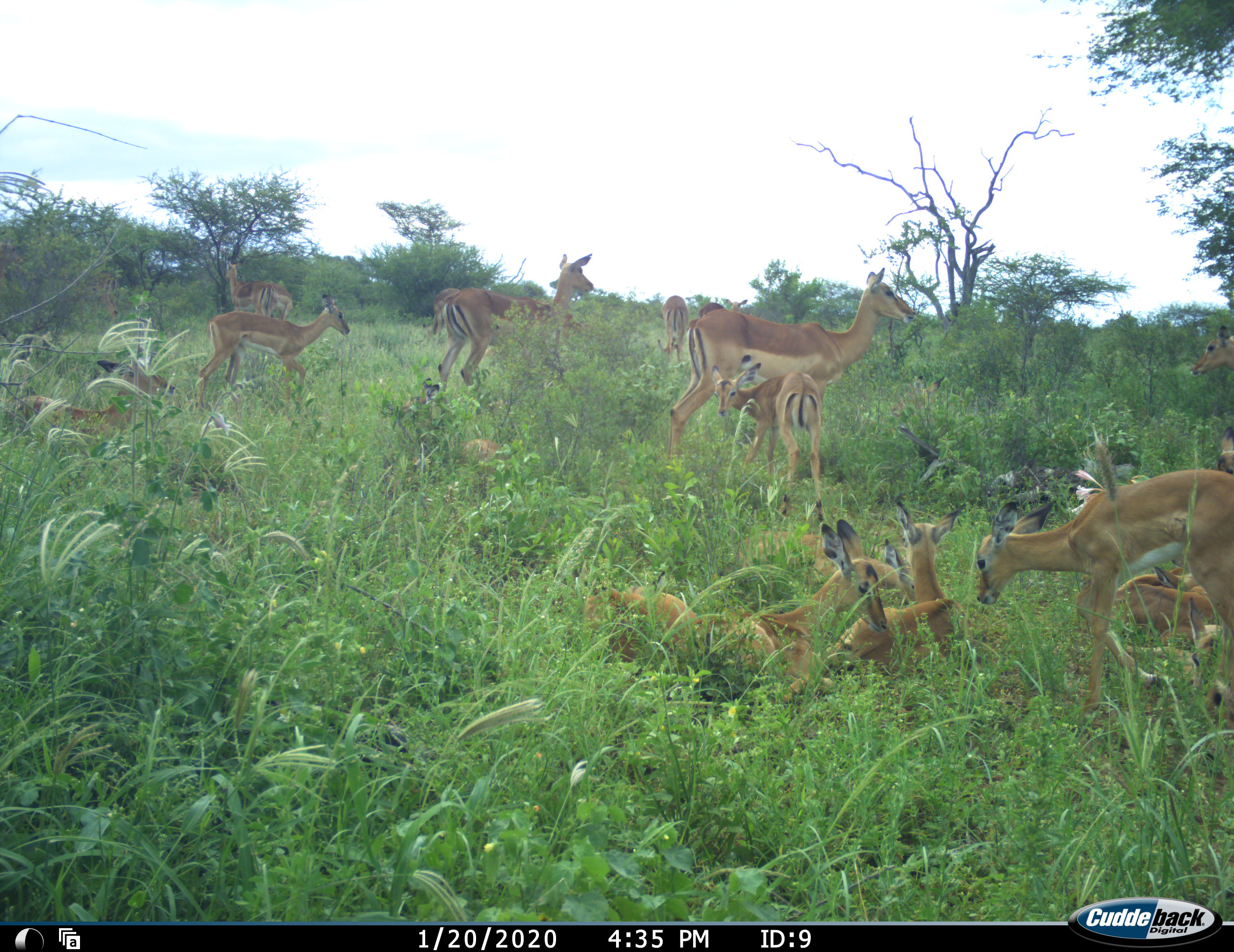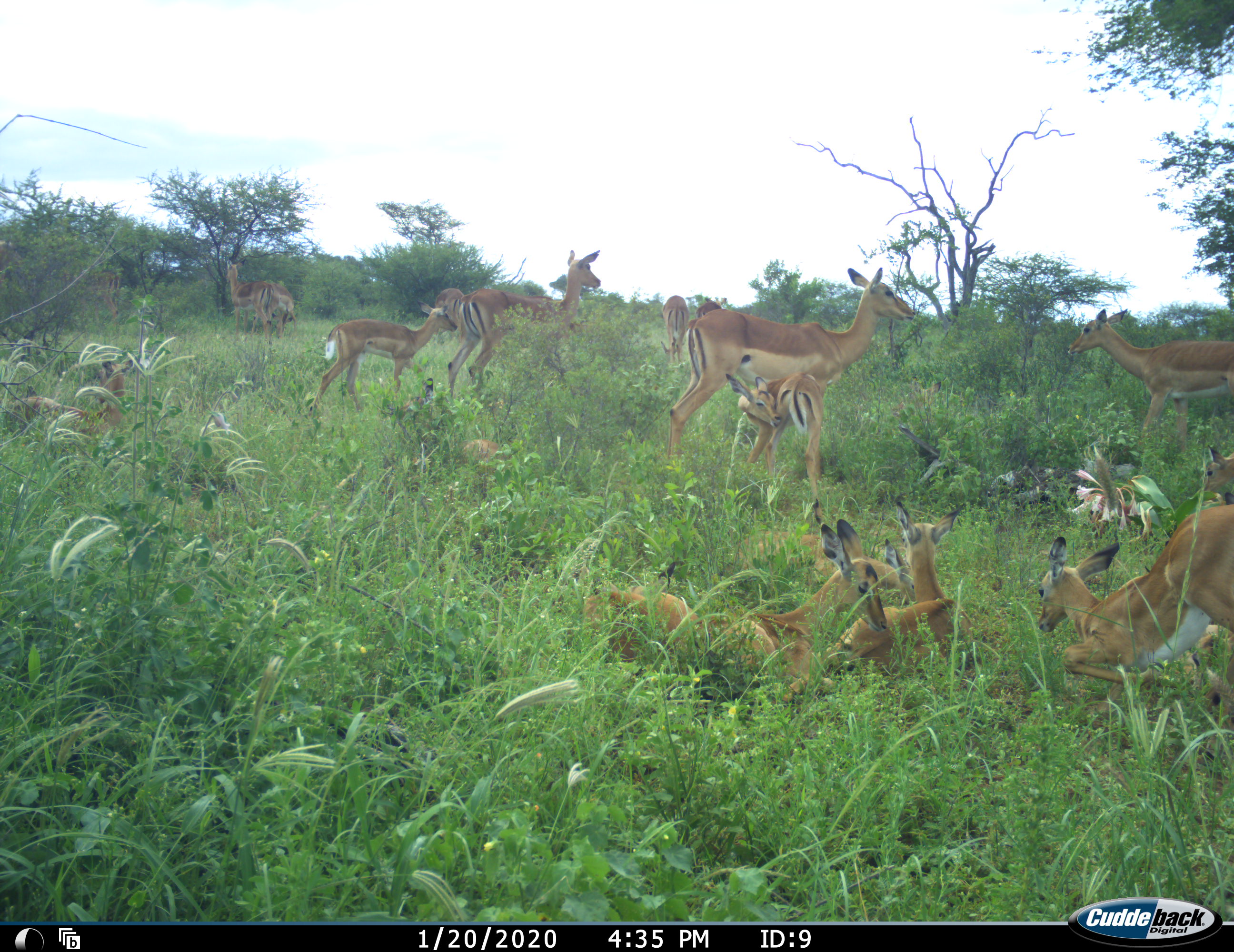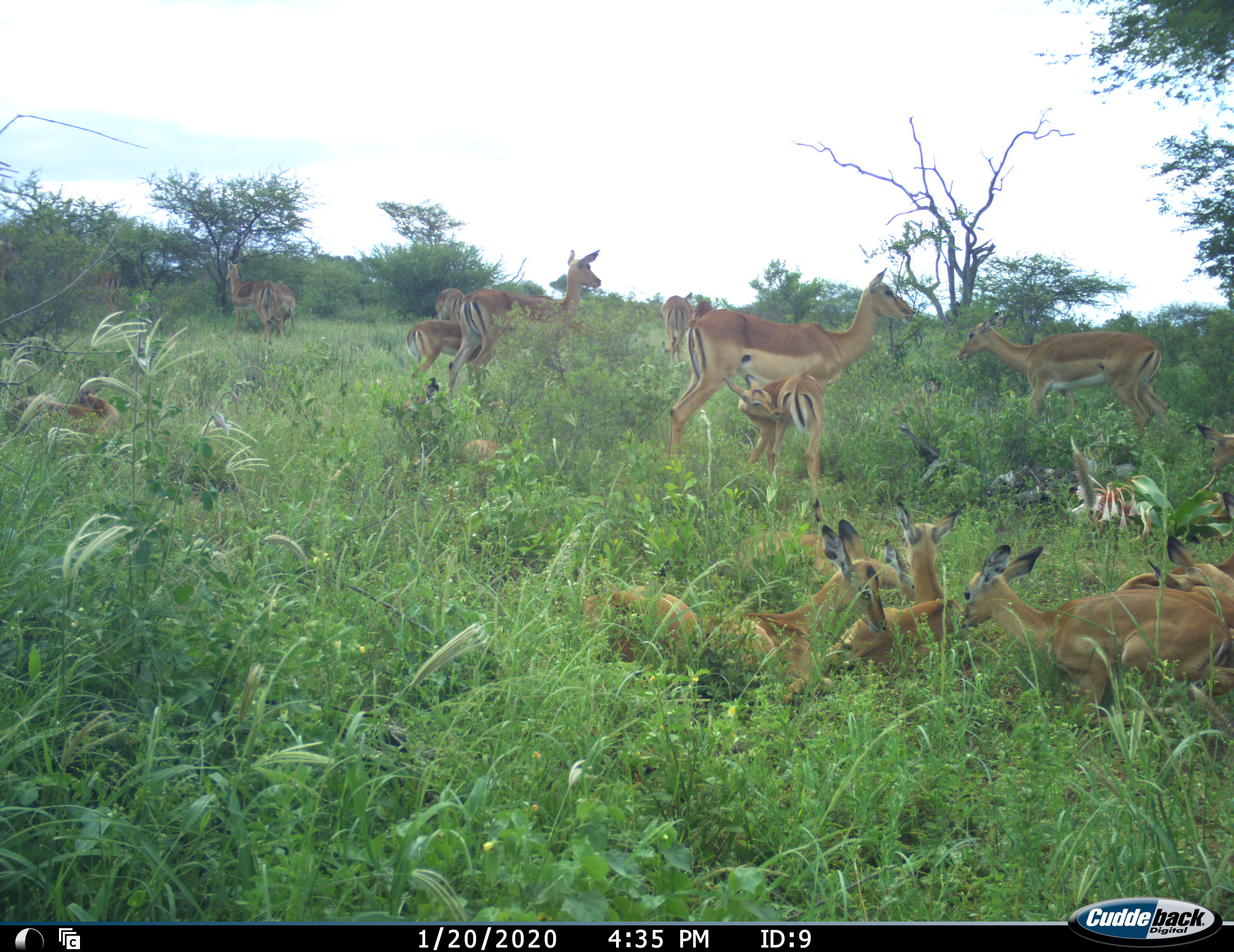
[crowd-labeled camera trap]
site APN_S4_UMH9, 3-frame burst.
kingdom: Animalia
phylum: Chordata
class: Mammalia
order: Artiodactyla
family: Bovidae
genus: Aepyceros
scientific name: Aepyceros melampus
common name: impala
Impala (Aepyceros melampus), count 11-50. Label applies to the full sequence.